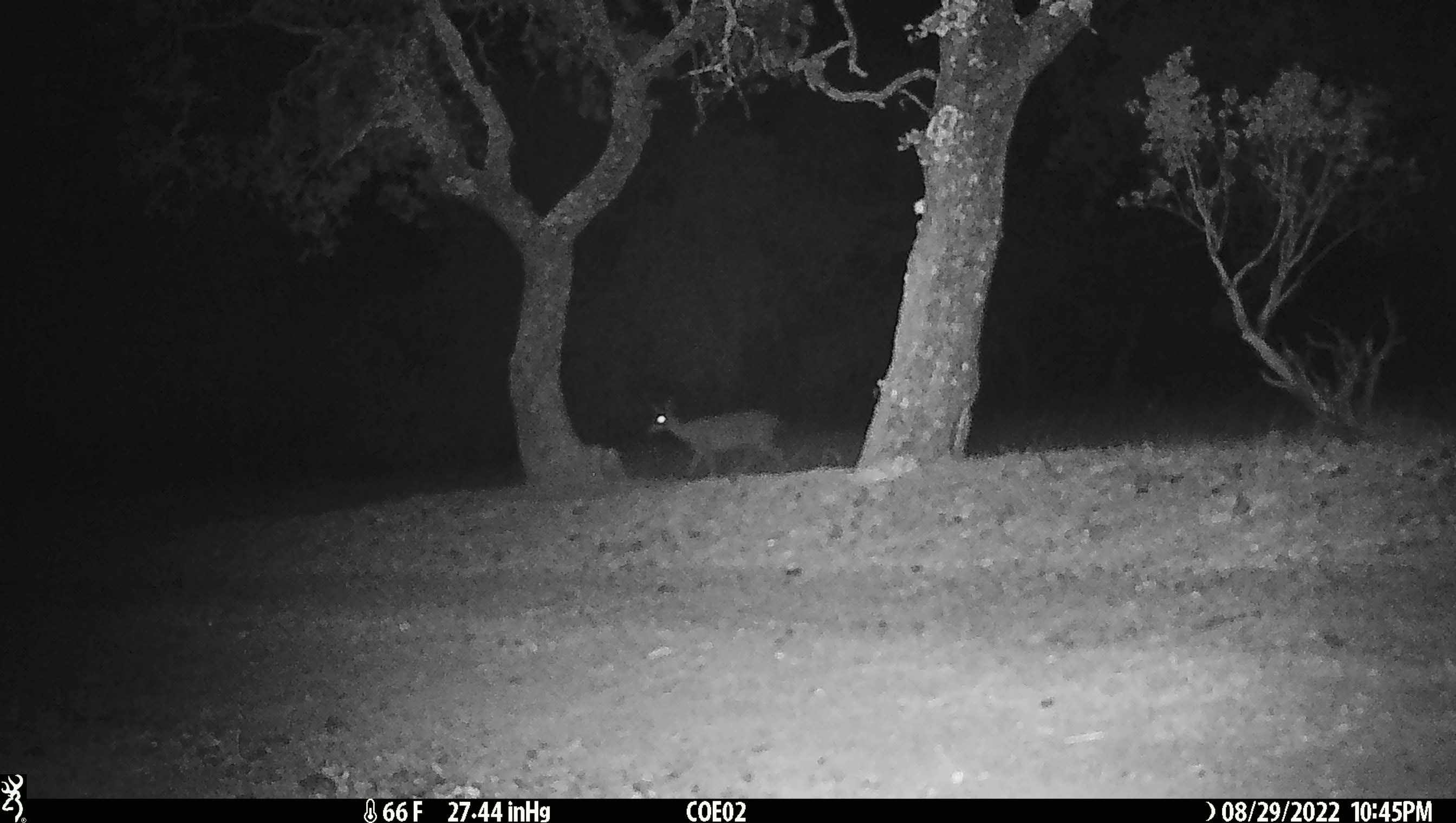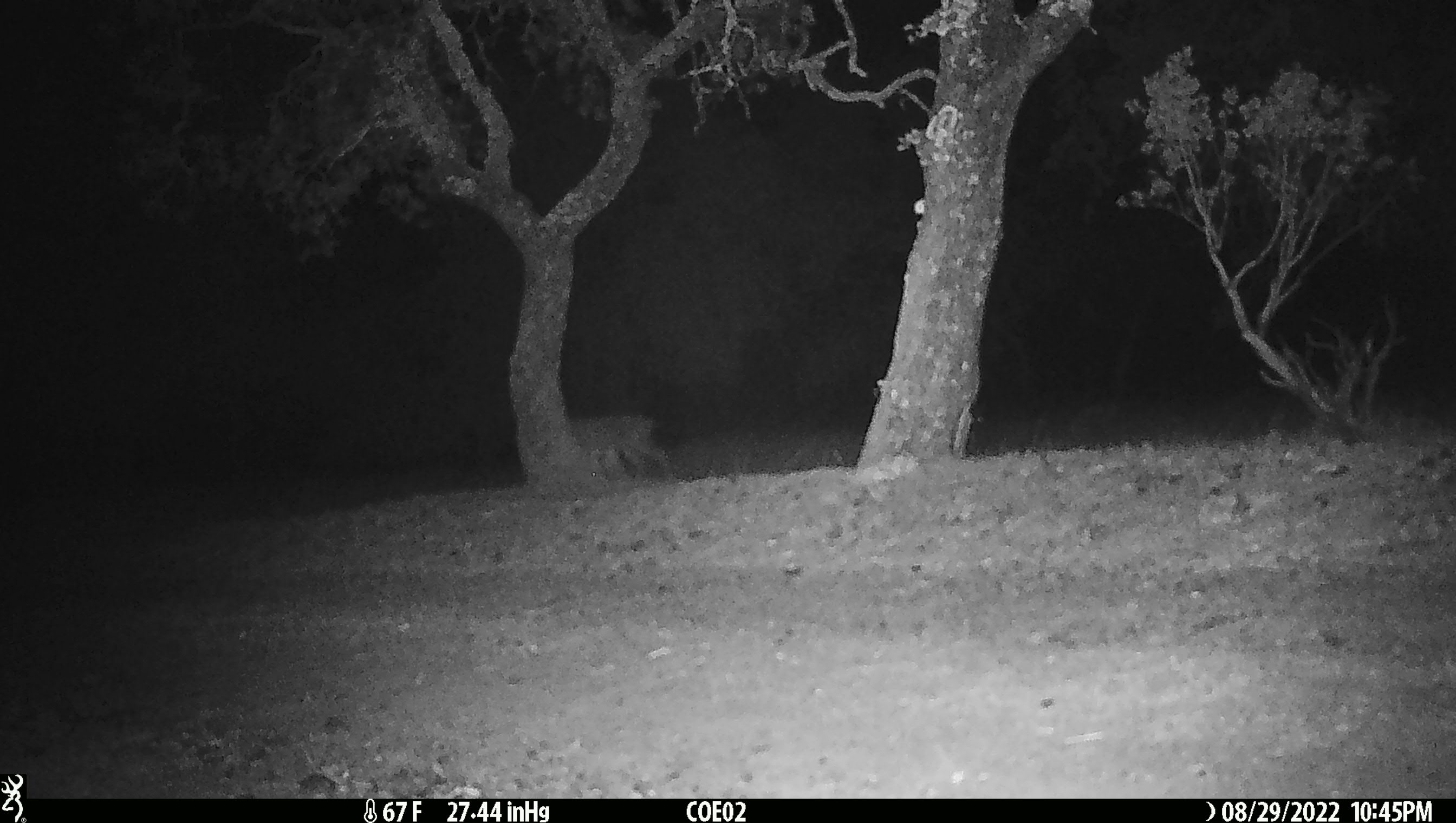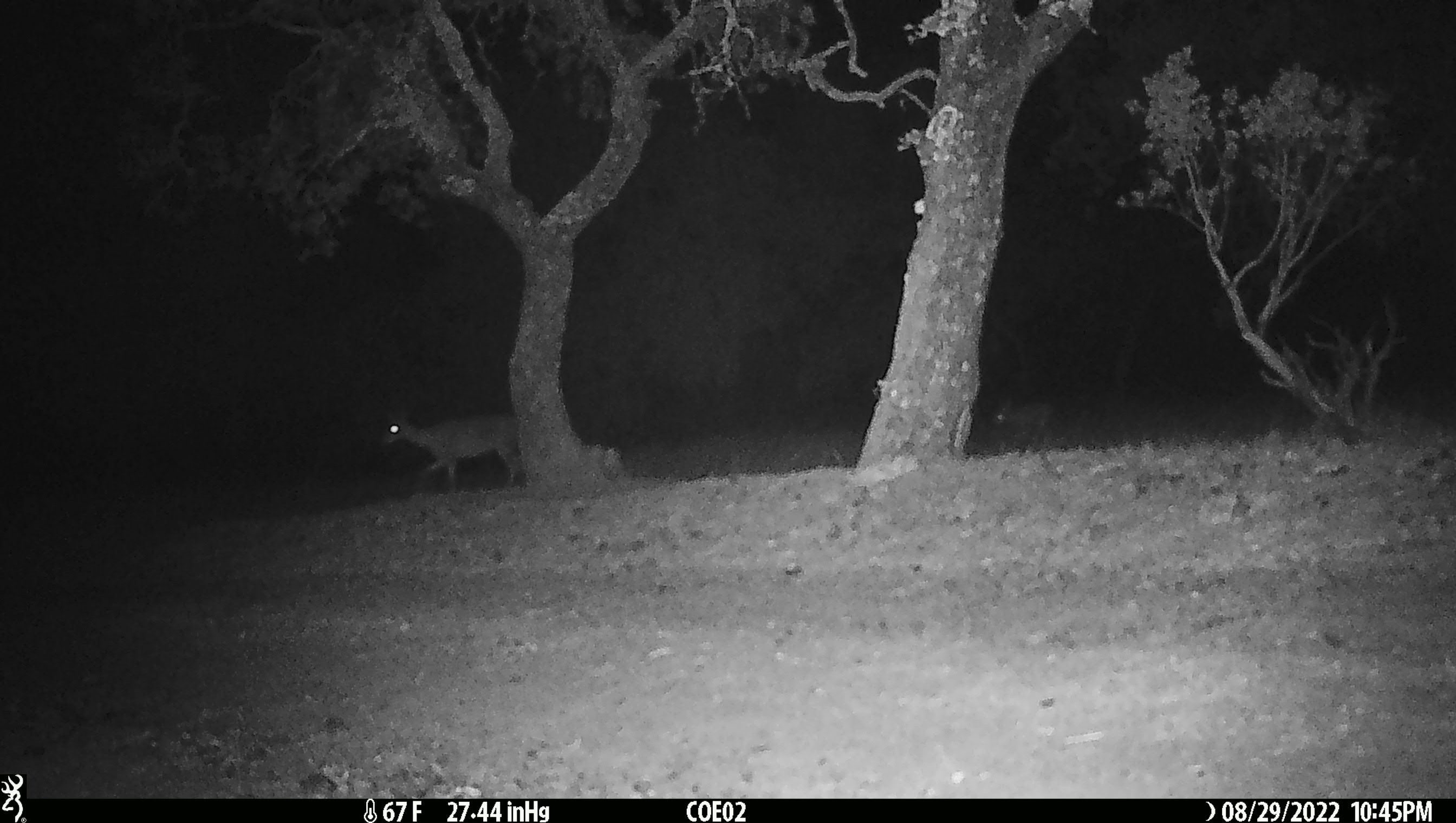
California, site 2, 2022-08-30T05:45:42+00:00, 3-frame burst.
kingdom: Animalia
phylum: Chordata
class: Mammalia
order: Artiodactyla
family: Cervidae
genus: Odocoileus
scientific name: Odocoileus hemionus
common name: mule deer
Mule deer (Odocoileus hemionus).